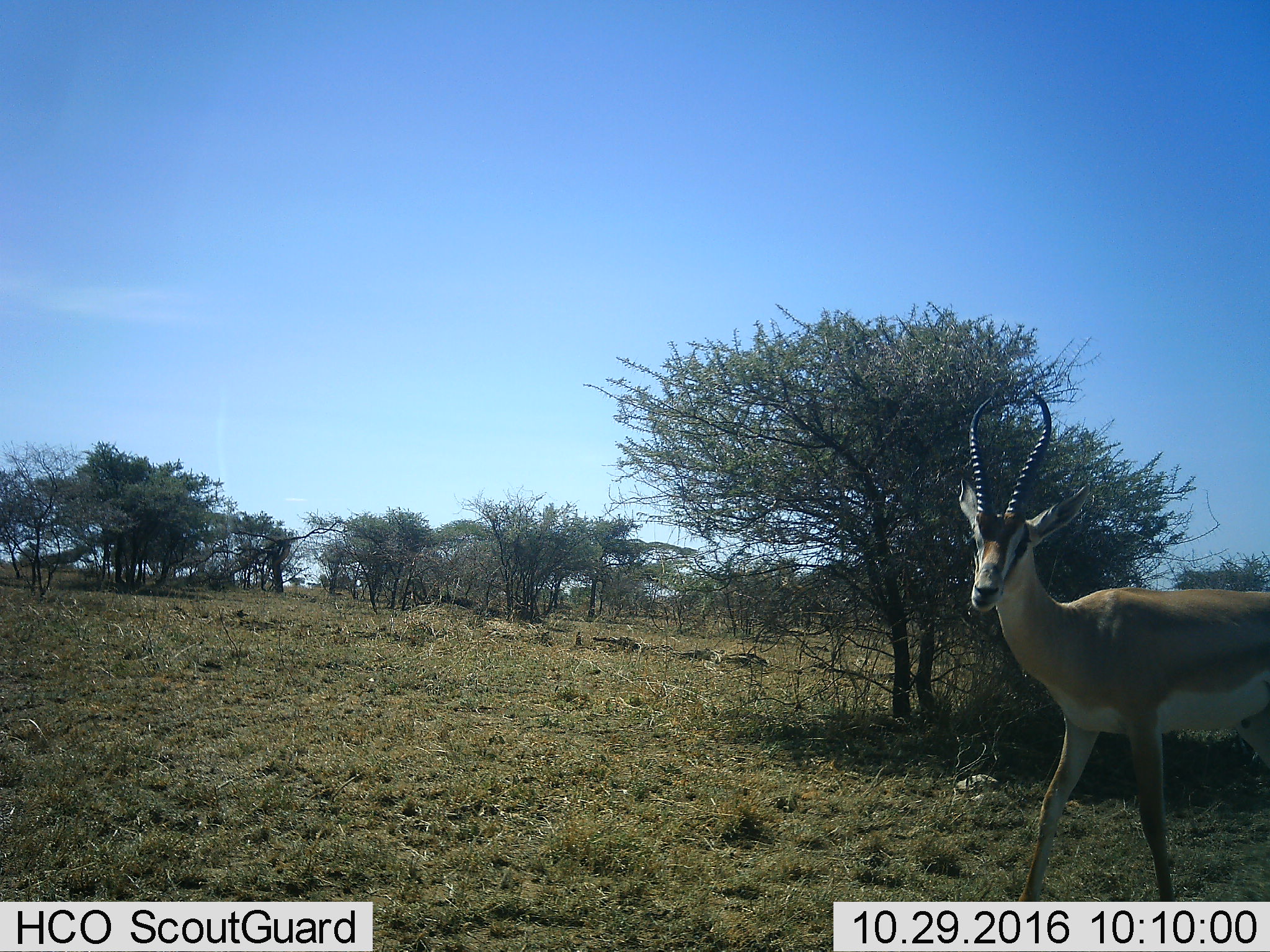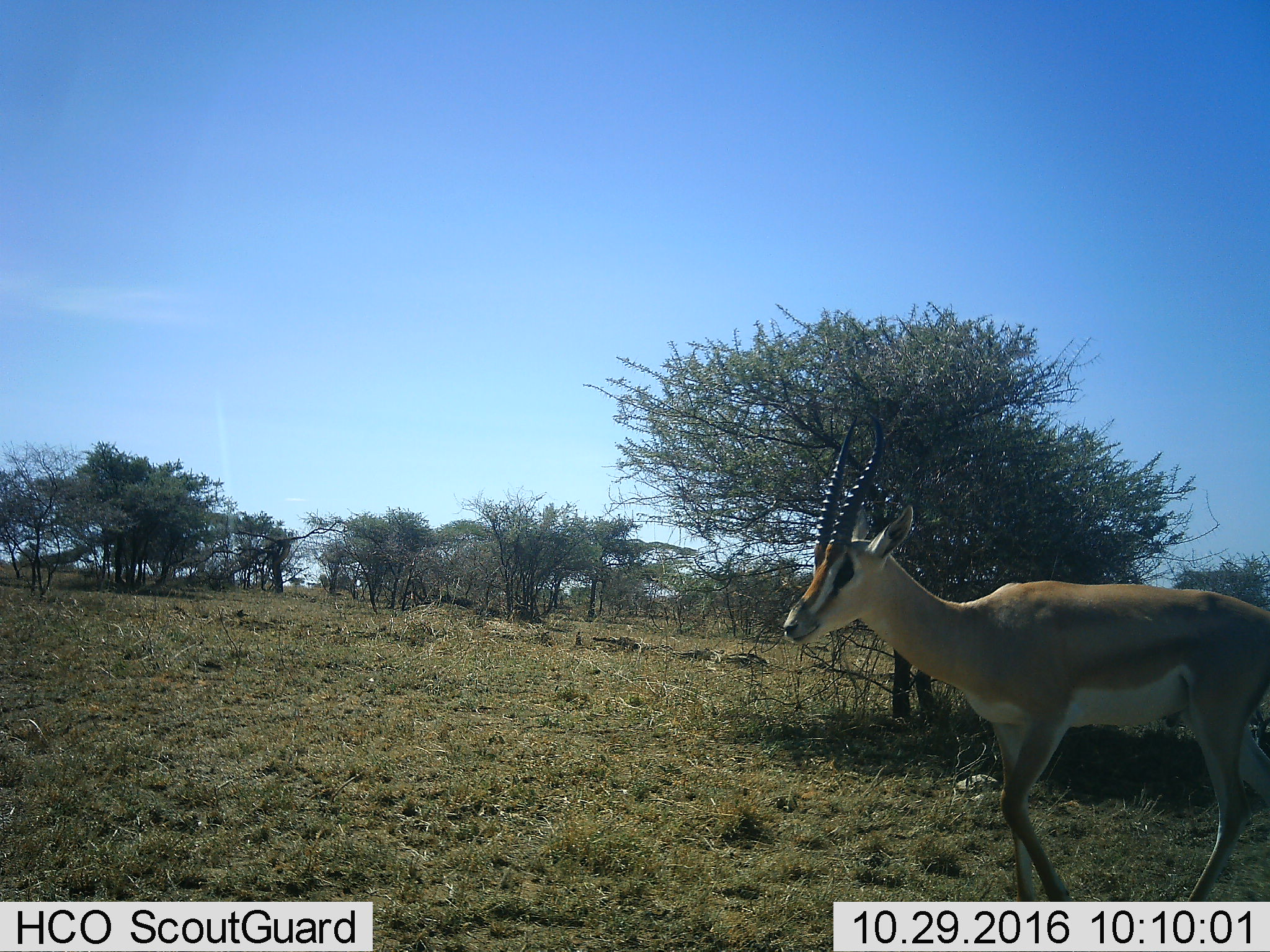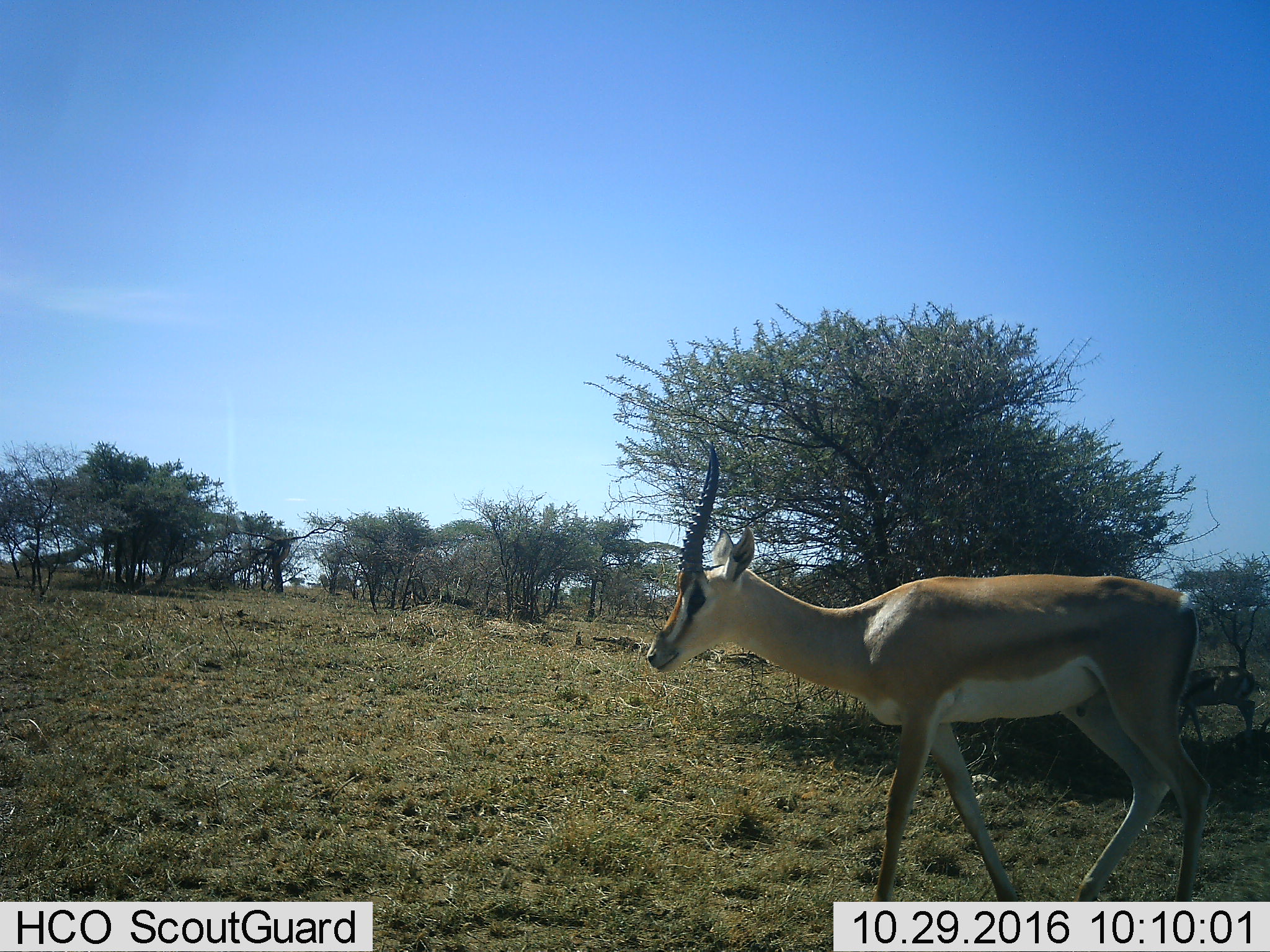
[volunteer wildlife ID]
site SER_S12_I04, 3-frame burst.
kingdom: Animalia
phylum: Chordata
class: Mammalia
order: Artiodactyla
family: Bovidae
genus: Nanger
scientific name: Nanger granti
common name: grant's gazelle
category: gazellegrants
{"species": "gazellegrants (grant's gazelle) (Nanger granti)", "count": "2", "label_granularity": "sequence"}